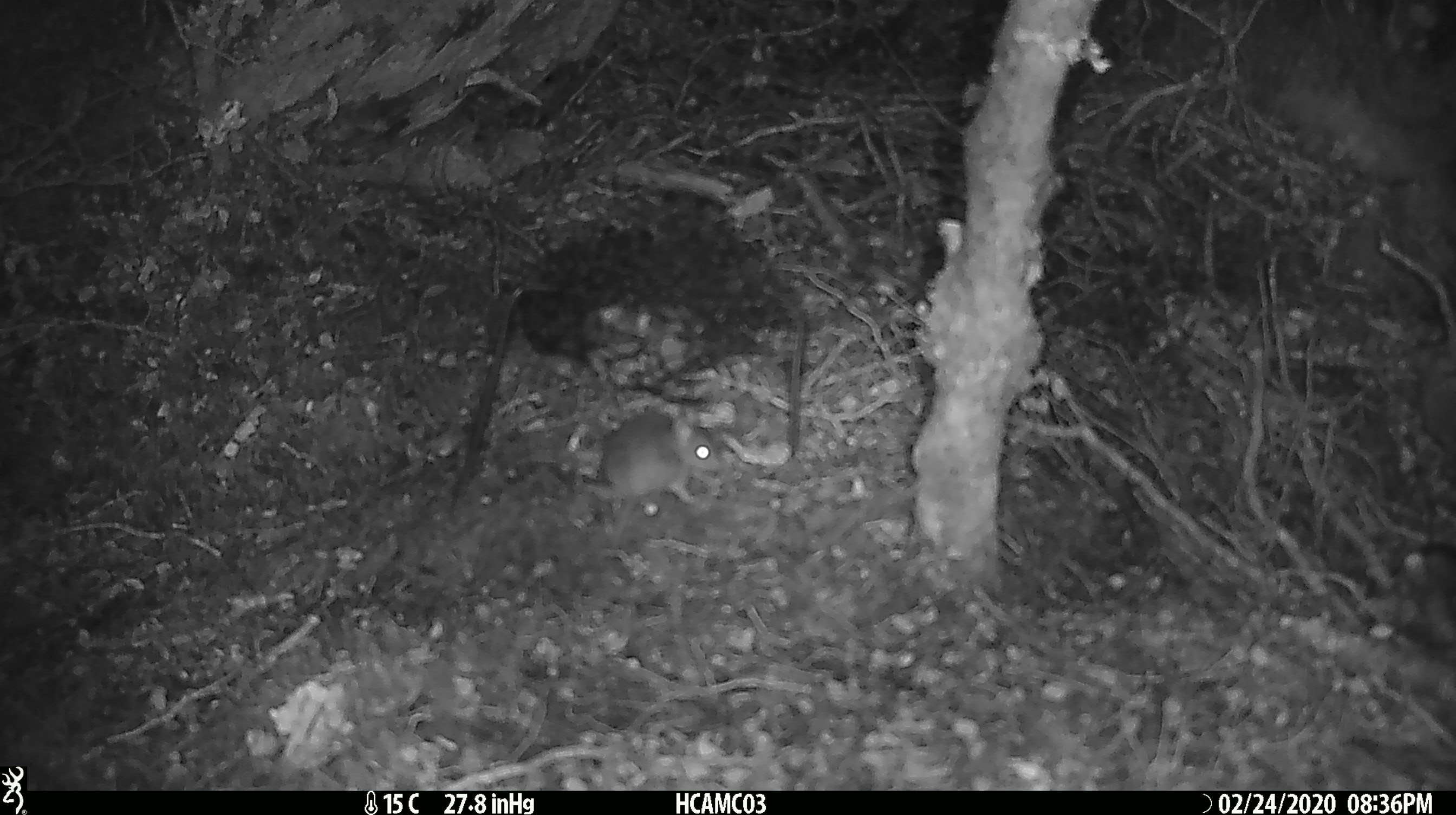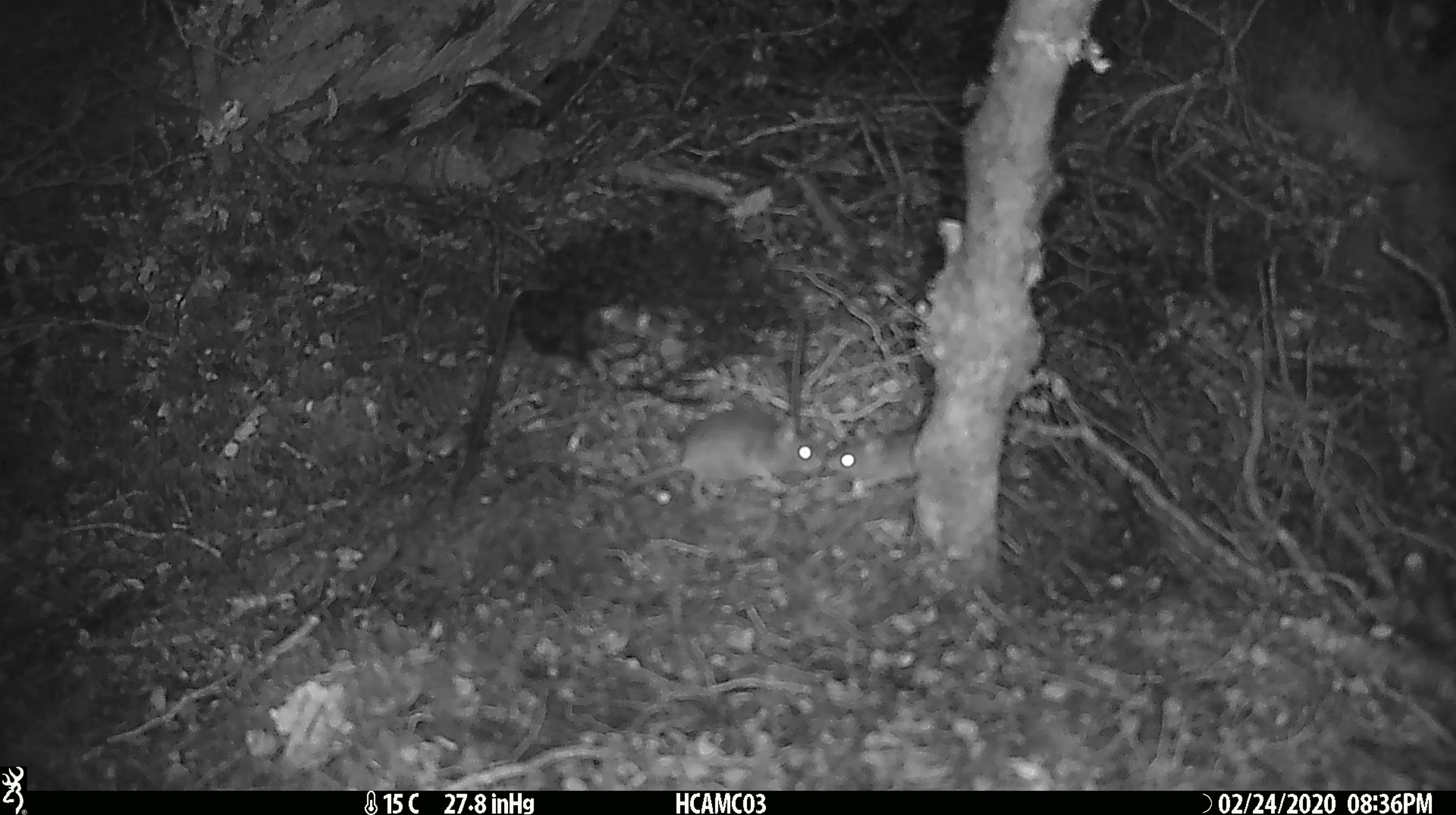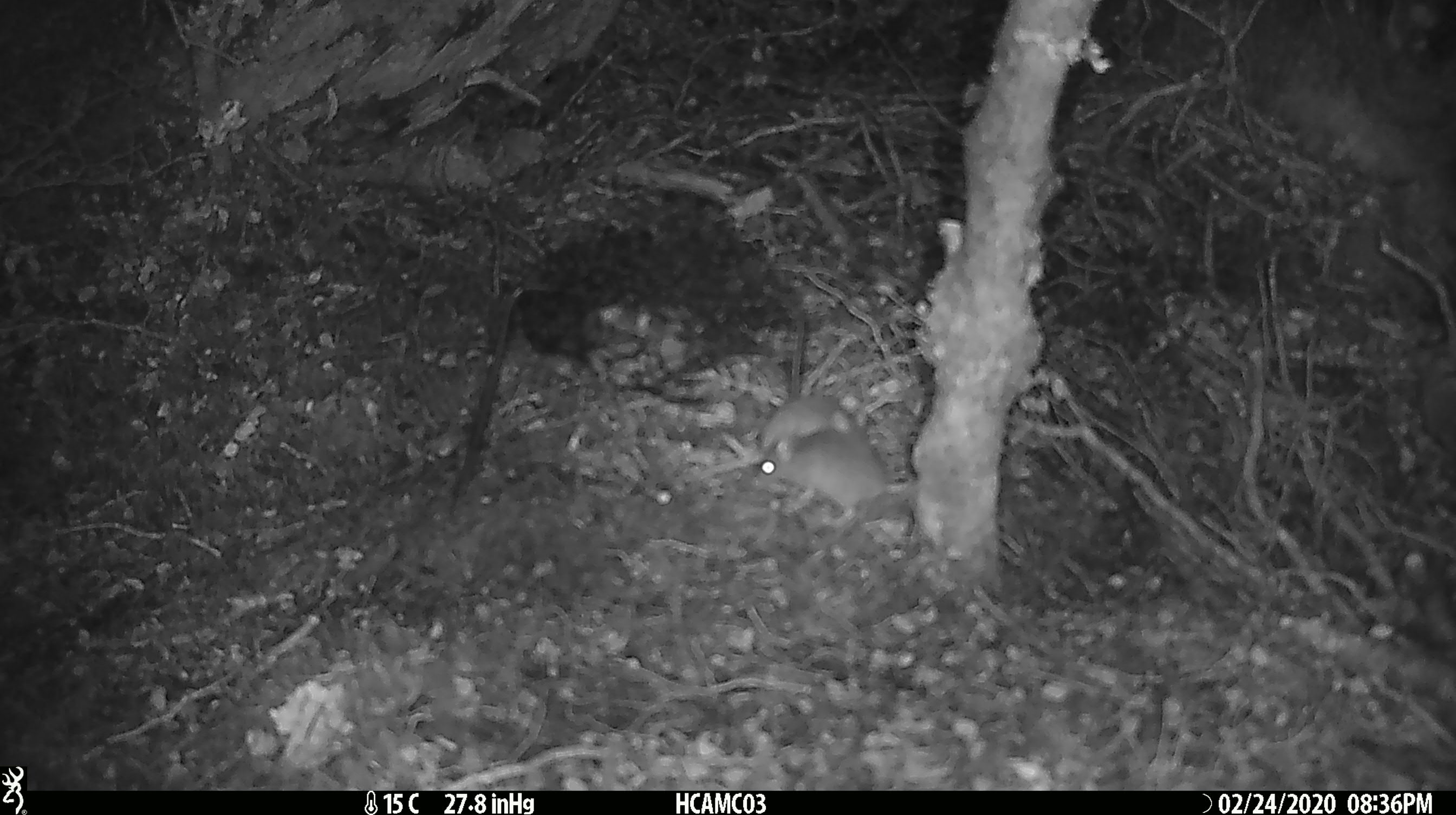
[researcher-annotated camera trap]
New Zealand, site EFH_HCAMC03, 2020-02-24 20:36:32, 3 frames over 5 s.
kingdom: Animalia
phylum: Chordata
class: Mammalia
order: Rodentia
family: Muridae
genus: Mus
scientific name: Mus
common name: mouse